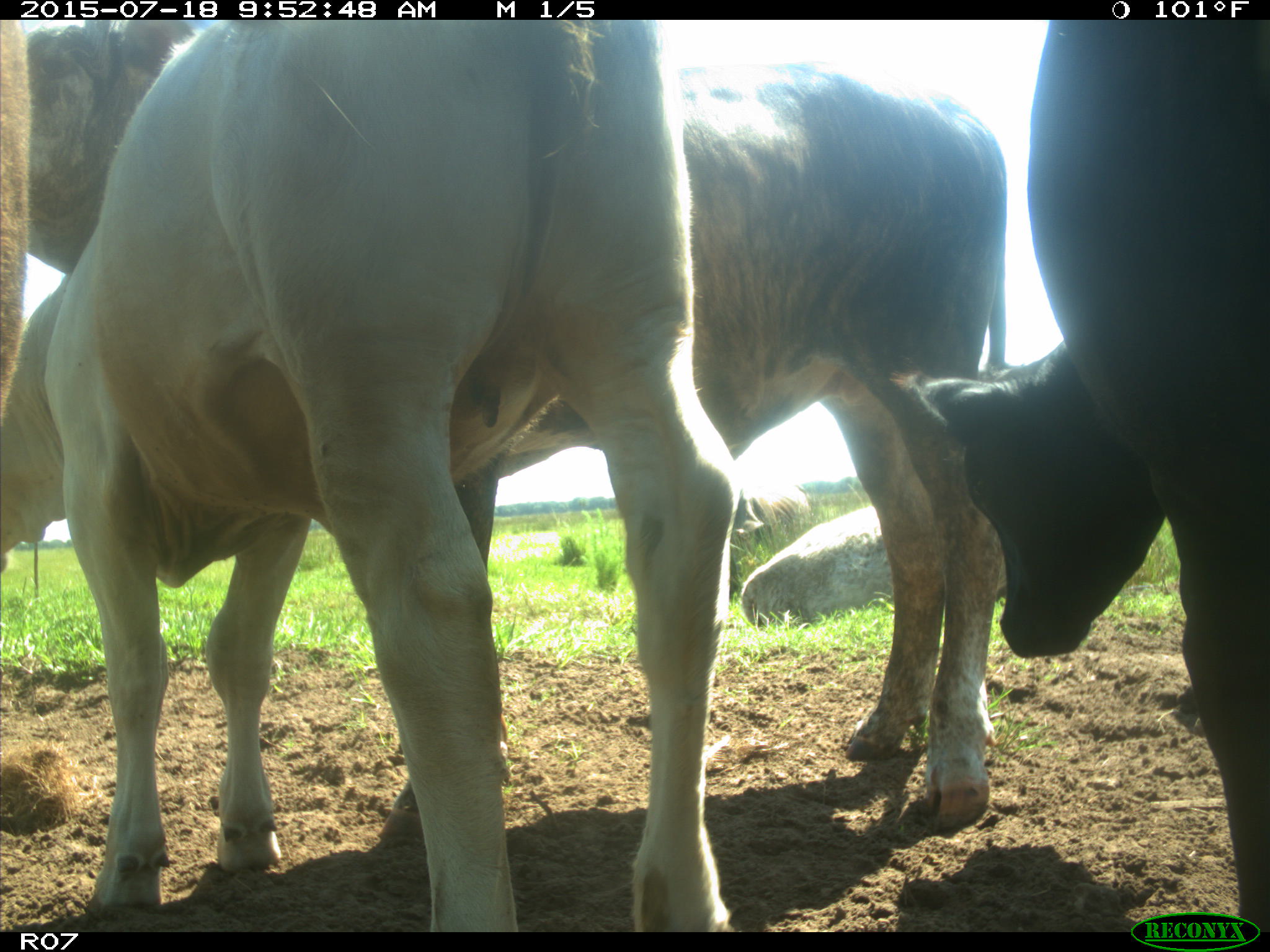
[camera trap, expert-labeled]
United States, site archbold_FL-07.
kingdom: Animalia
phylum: Chordata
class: Mammalia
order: Artiodactyla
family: Bovidae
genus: Bos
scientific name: Bos taurus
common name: domestic cow